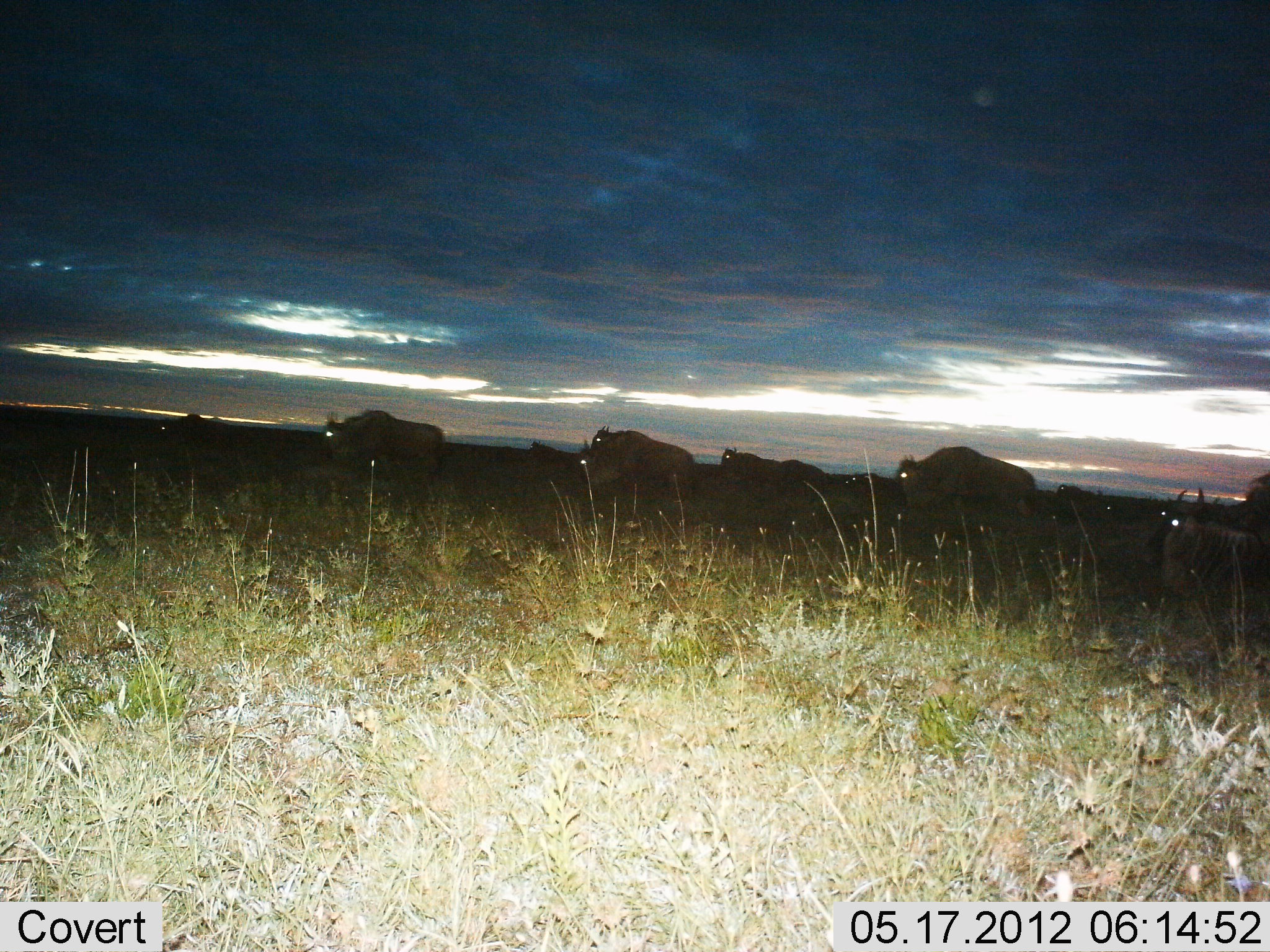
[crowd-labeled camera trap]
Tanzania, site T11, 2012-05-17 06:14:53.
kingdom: Animalia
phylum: Chordata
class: Mammalia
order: Artiodactyla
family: Bovidae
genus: Connochaetes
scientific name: Connochaetes taurinus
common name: blue wildebeest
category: wildebeest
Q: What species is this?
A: Wildebeest (blue wildebeest) (Connochaetes taurinus).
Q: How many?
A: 11-50.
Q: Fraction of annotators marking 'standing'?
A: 40%.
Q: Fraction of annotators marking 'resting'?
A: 30%.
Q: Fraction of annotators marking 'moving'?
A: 70%.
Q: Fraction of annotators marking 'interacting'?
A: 0%.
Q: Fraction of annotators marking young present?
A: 0%.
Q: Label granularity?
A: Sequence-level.